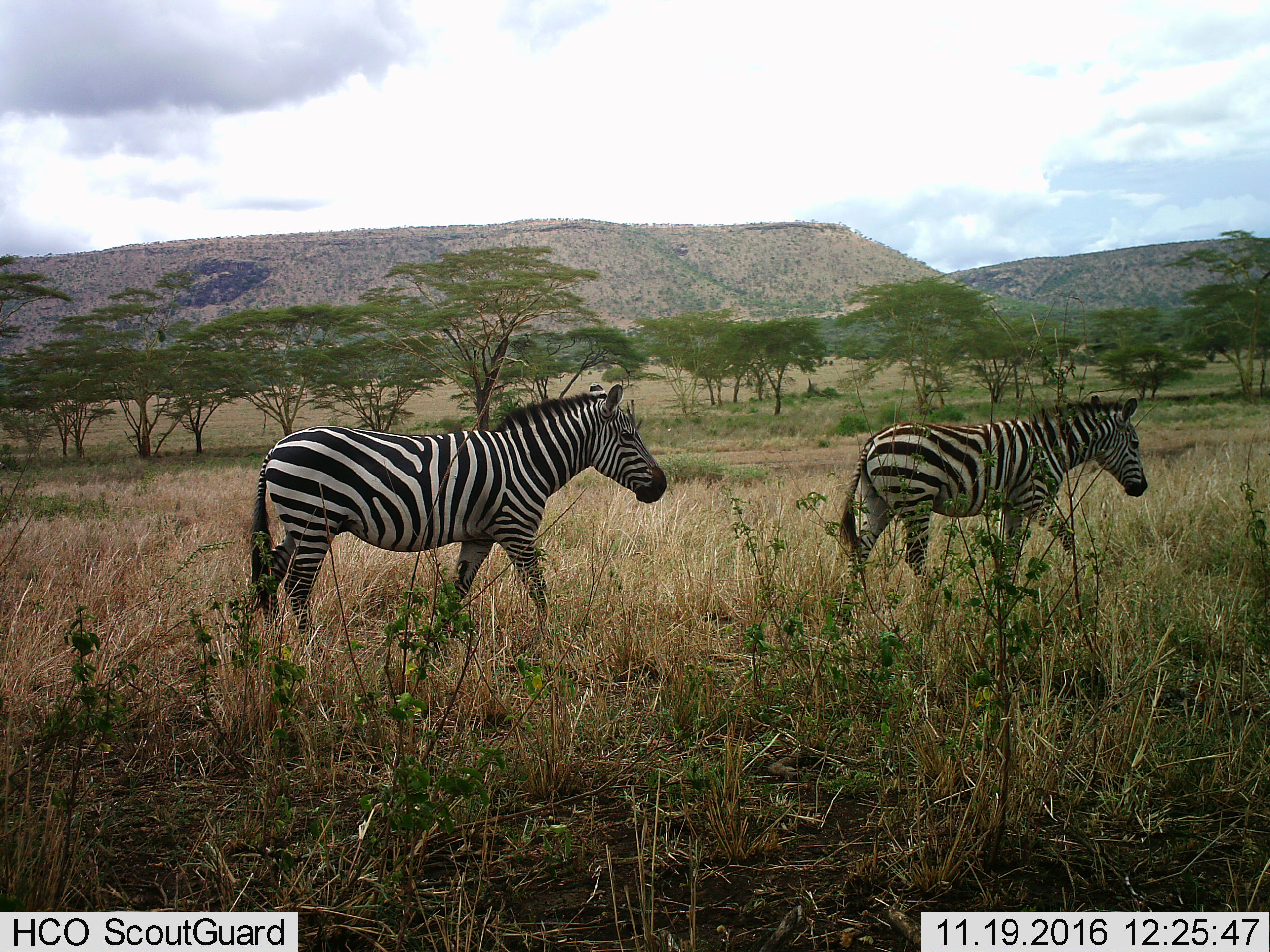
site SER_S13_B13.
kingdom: Animalia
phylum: Chordata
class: Mammalia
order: Perissodactyla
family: Equidae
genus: Equus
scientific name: Equus quagga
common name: plains zebra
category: zebraplains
Zebraplains (plains zebra) (Equus quagga), count 2. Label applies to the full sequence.